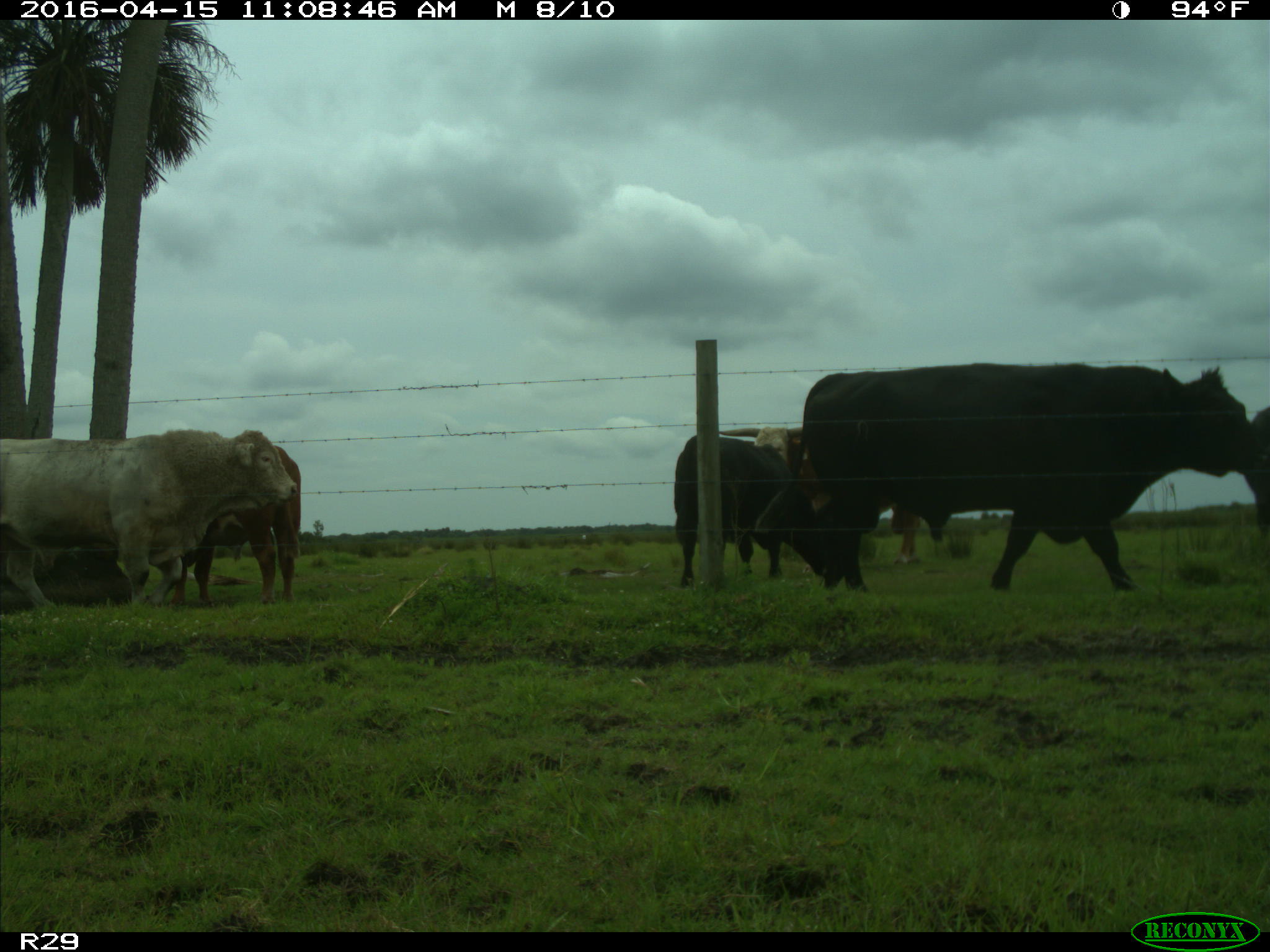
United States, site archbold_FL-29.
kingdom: Animalia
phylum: Chordata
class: Mammalia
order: Artiodactyla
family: Bovidae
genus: Bos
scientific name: Bos taurus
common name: domestic cow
Bos taurus (domestic cow).